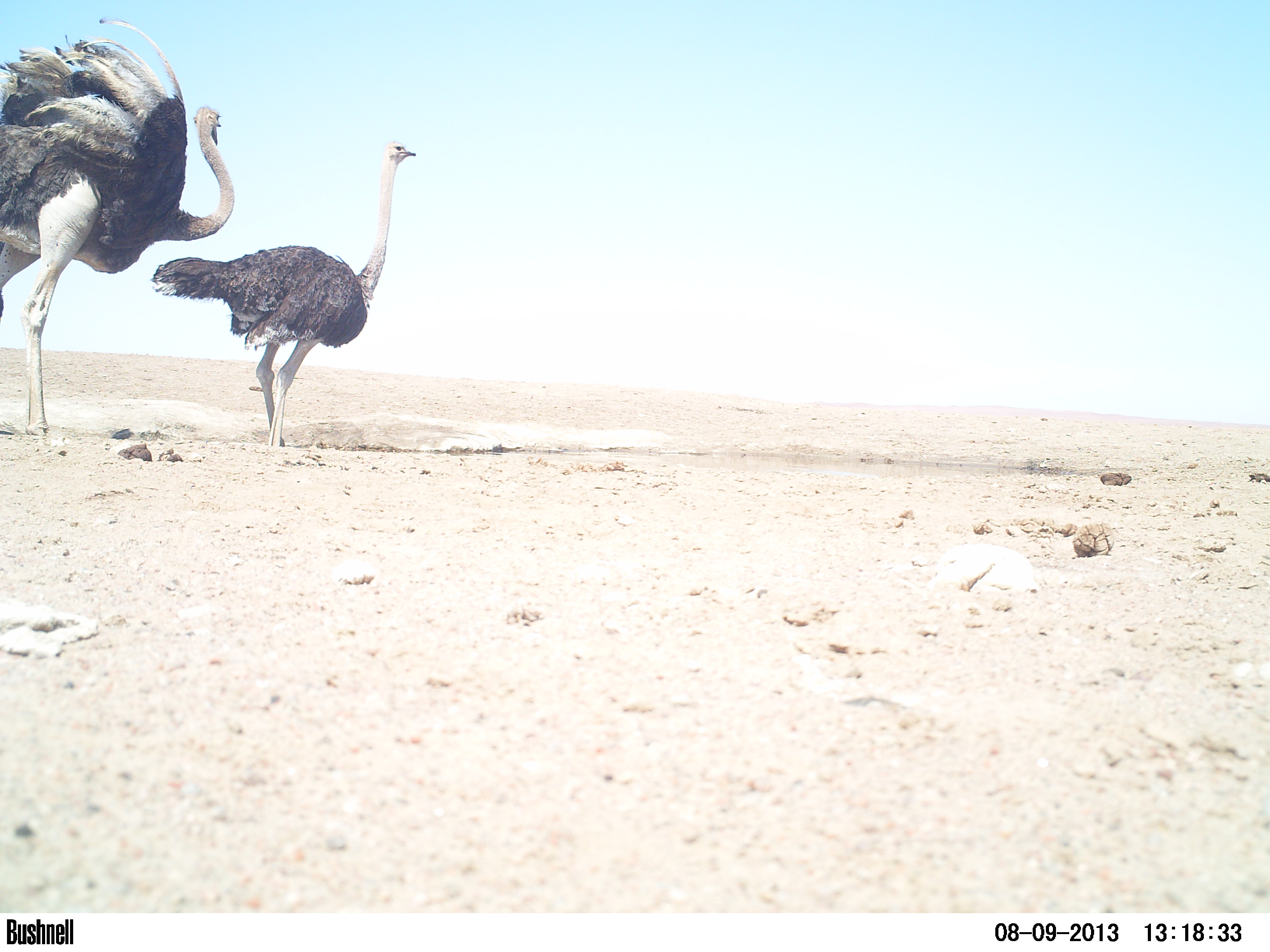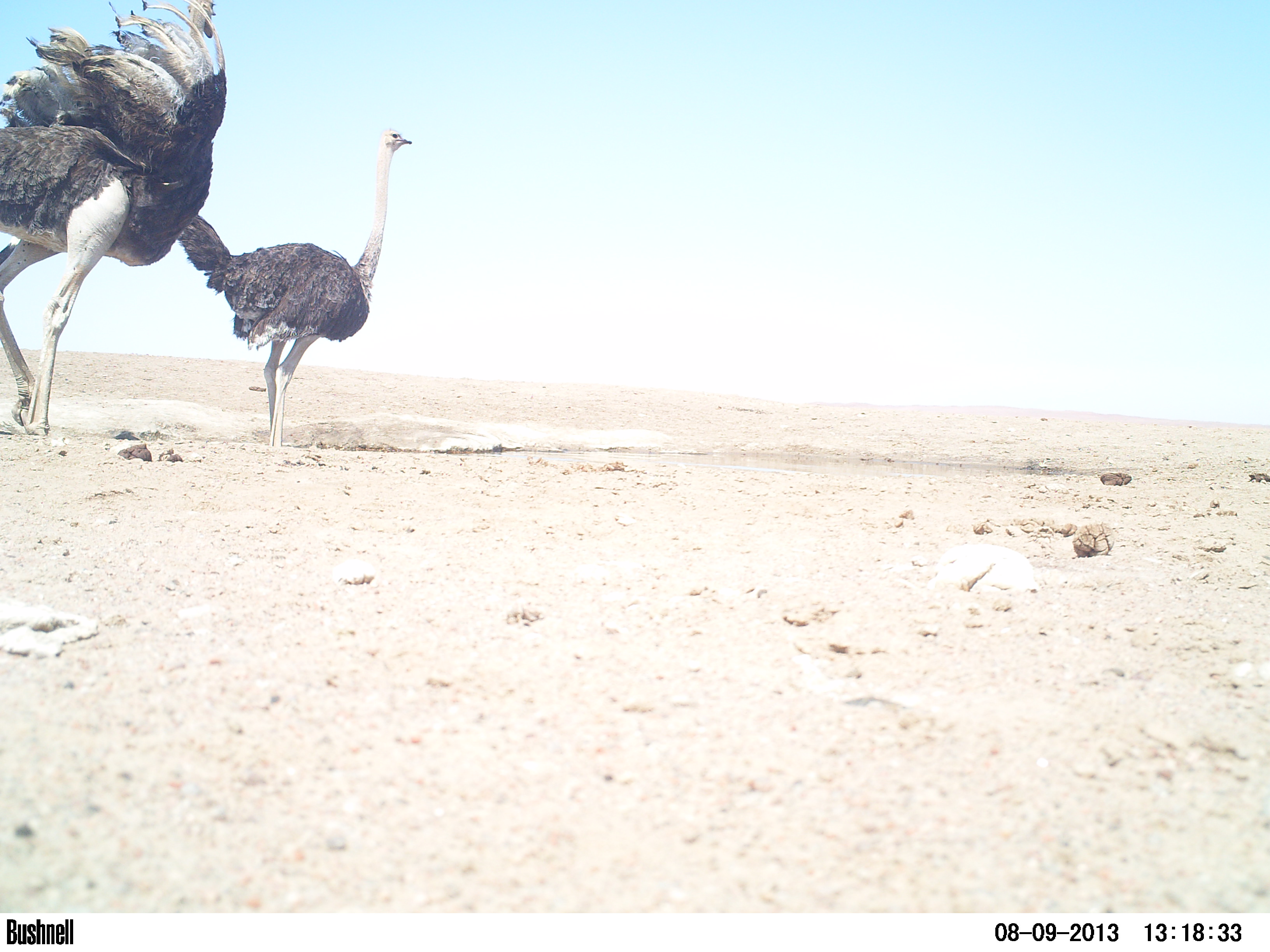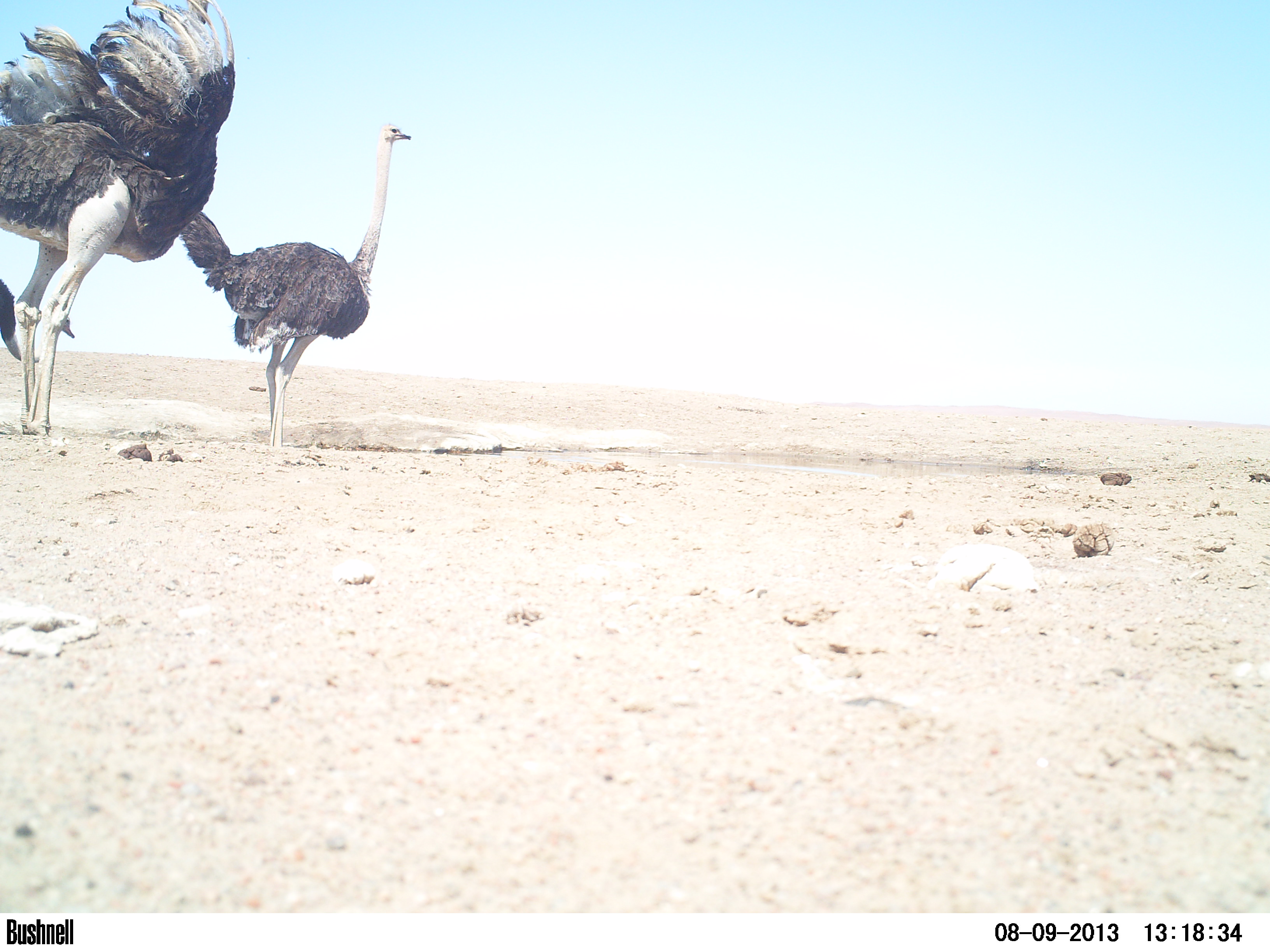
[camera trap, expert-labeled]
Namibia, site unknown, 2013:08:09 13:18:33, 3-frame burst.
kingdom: Animalia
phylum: Chordata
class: Aves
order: Struthioniformes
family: Struthionidae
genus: Struthio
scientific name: Struthio camelus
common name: common ostrich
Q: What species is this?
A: Struthio camelus (common ostrich).